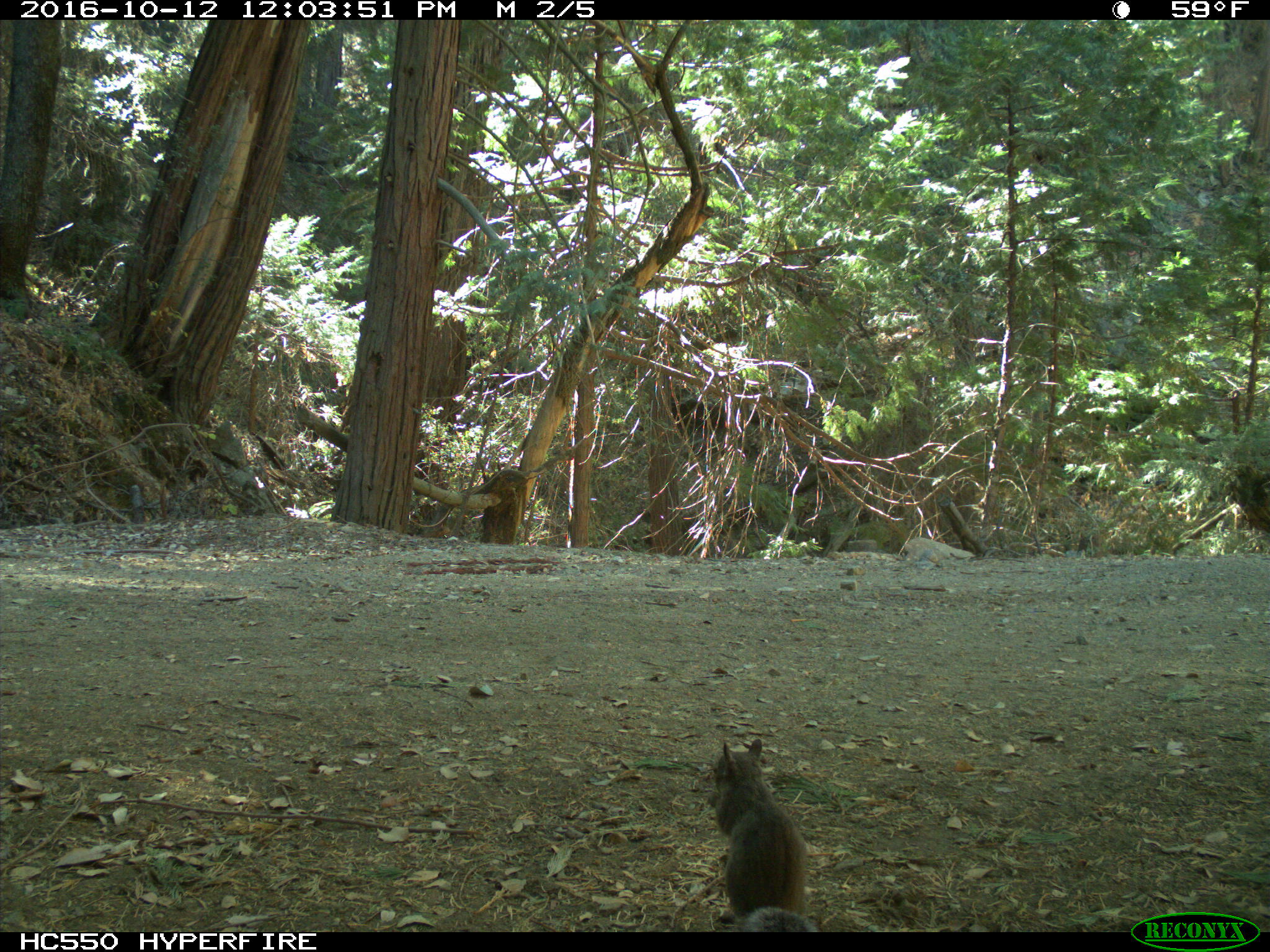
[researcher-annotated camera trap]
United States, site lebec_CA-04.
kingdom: Animalia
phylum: Chordata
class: Mammalia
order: Rodentia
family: Sciuridae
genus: Sciurus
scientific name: Sciurus carolinensis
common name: eastern gray squirrel